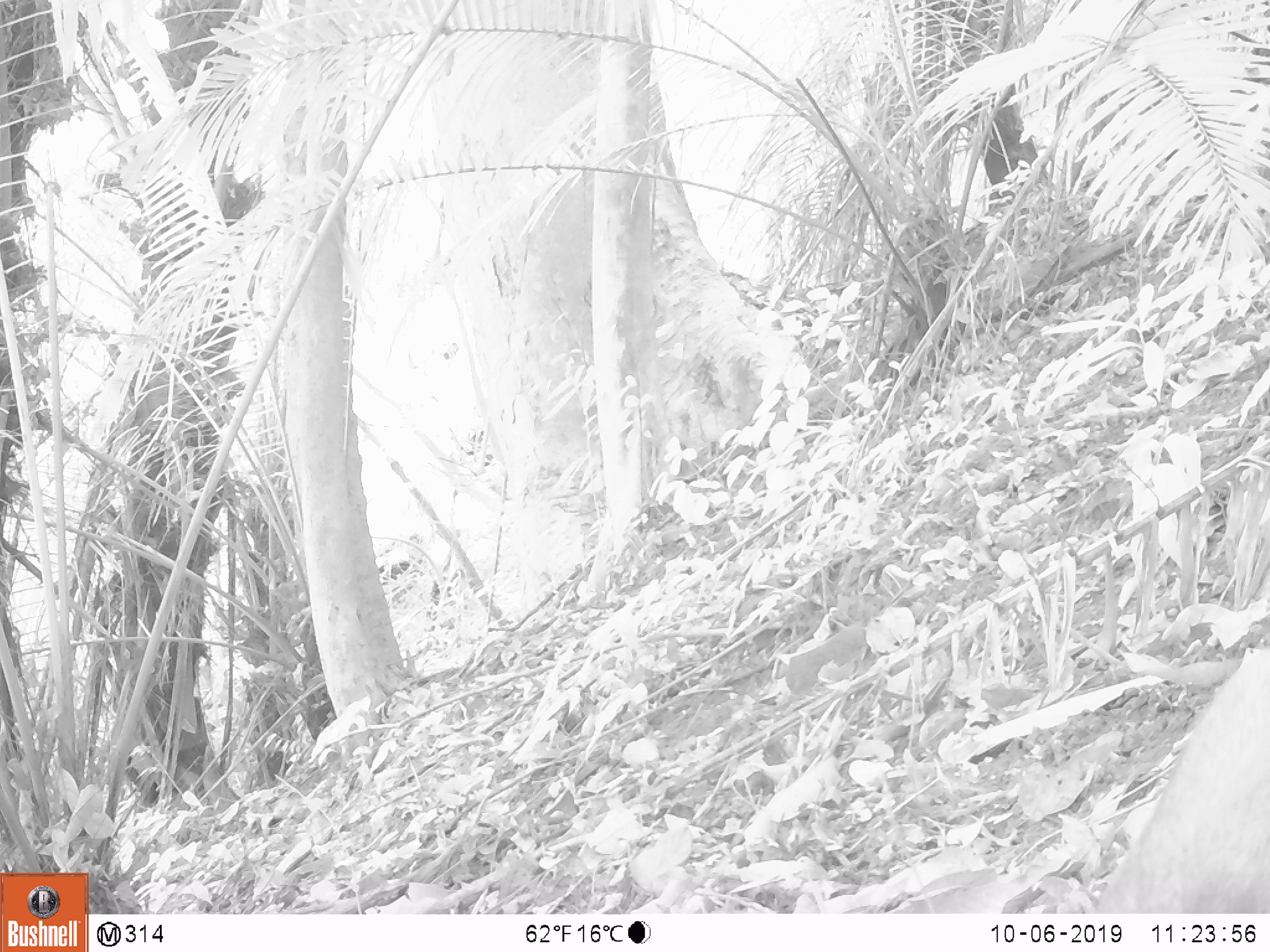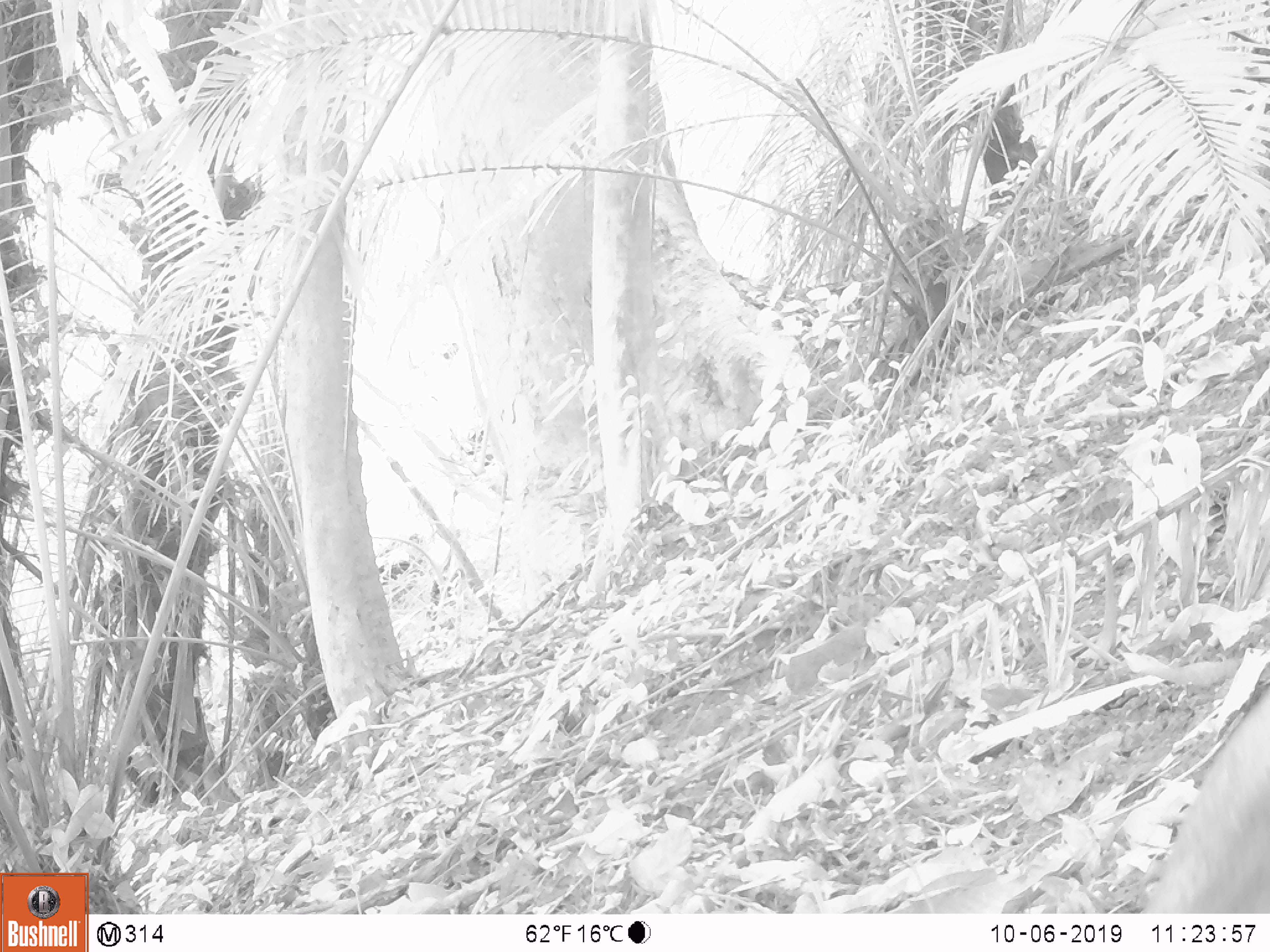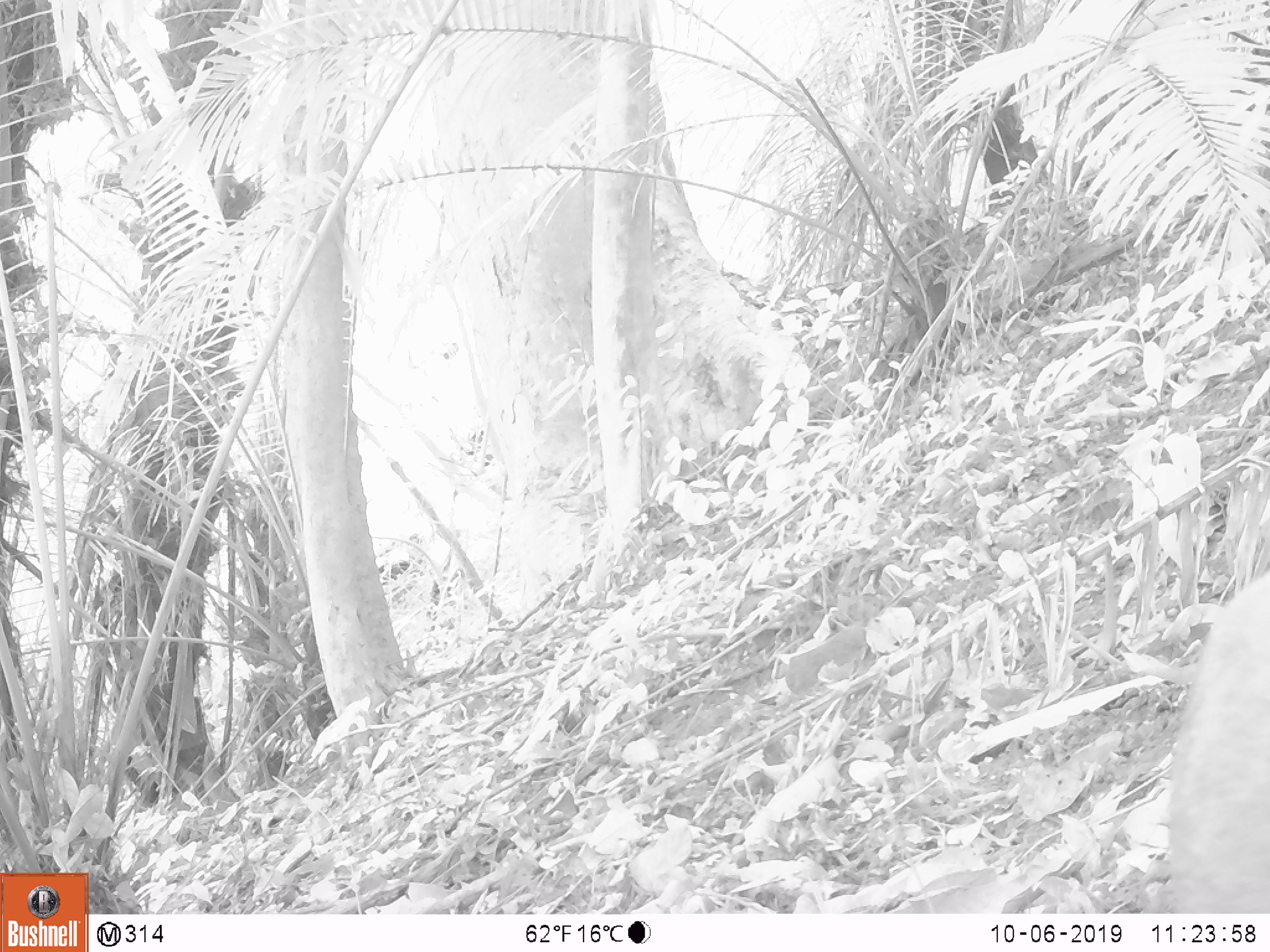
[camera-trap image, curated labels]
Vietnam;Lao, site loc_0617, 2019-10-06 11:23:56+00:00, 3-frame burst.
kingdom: Animalia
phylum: Chordata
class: Mammalia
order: Artiodactyla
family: Suidae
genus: Sus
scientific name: Sus scrofa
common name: eurasian wild pig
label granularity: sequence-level